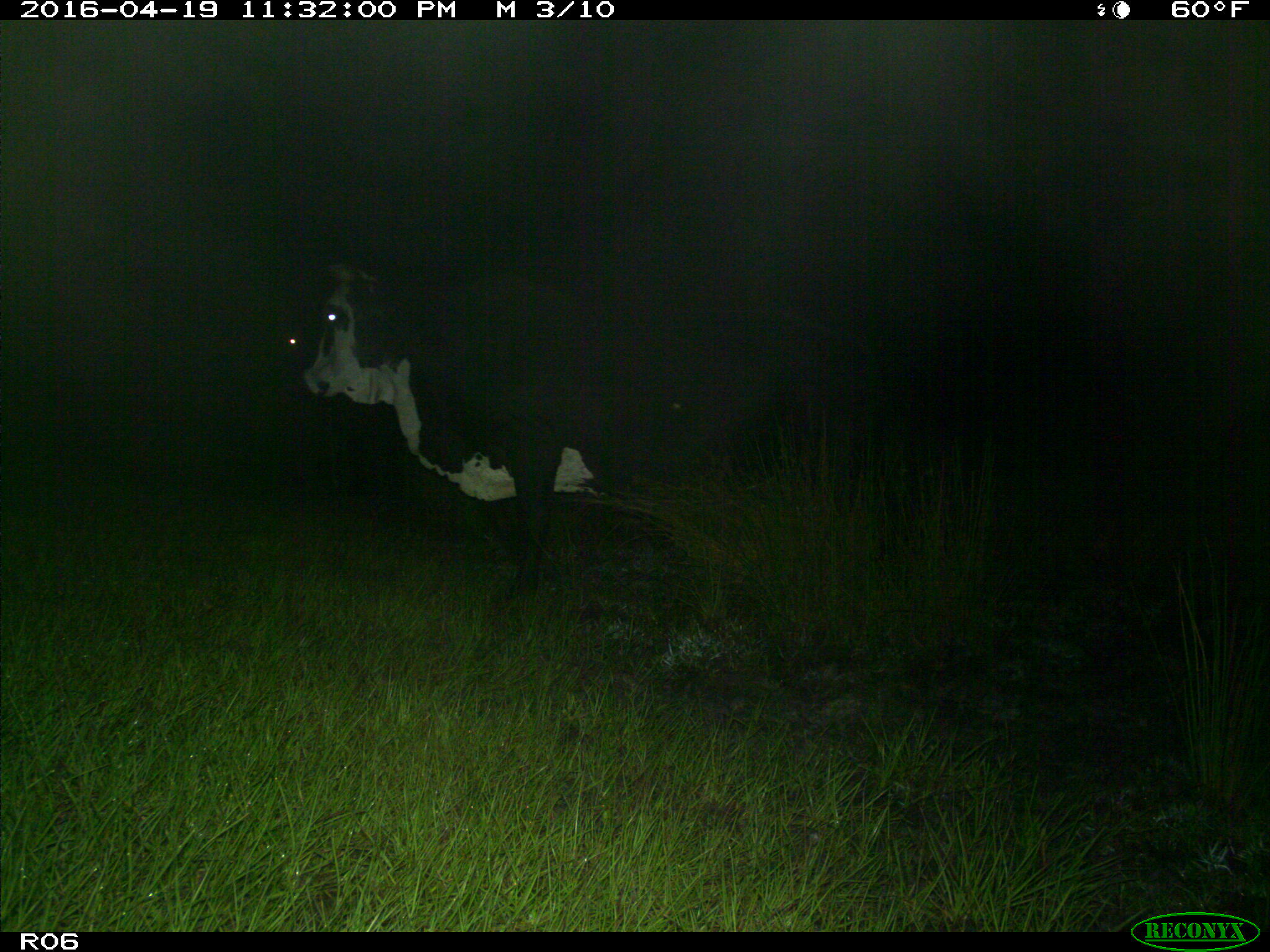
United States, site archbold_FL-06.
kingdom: Animalia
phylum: Chordata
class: Mammalia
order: Artiodactyla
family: Bovidae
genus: Bos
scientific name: Bos taurus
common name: domestic cow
Bos taurus (domestic cow).